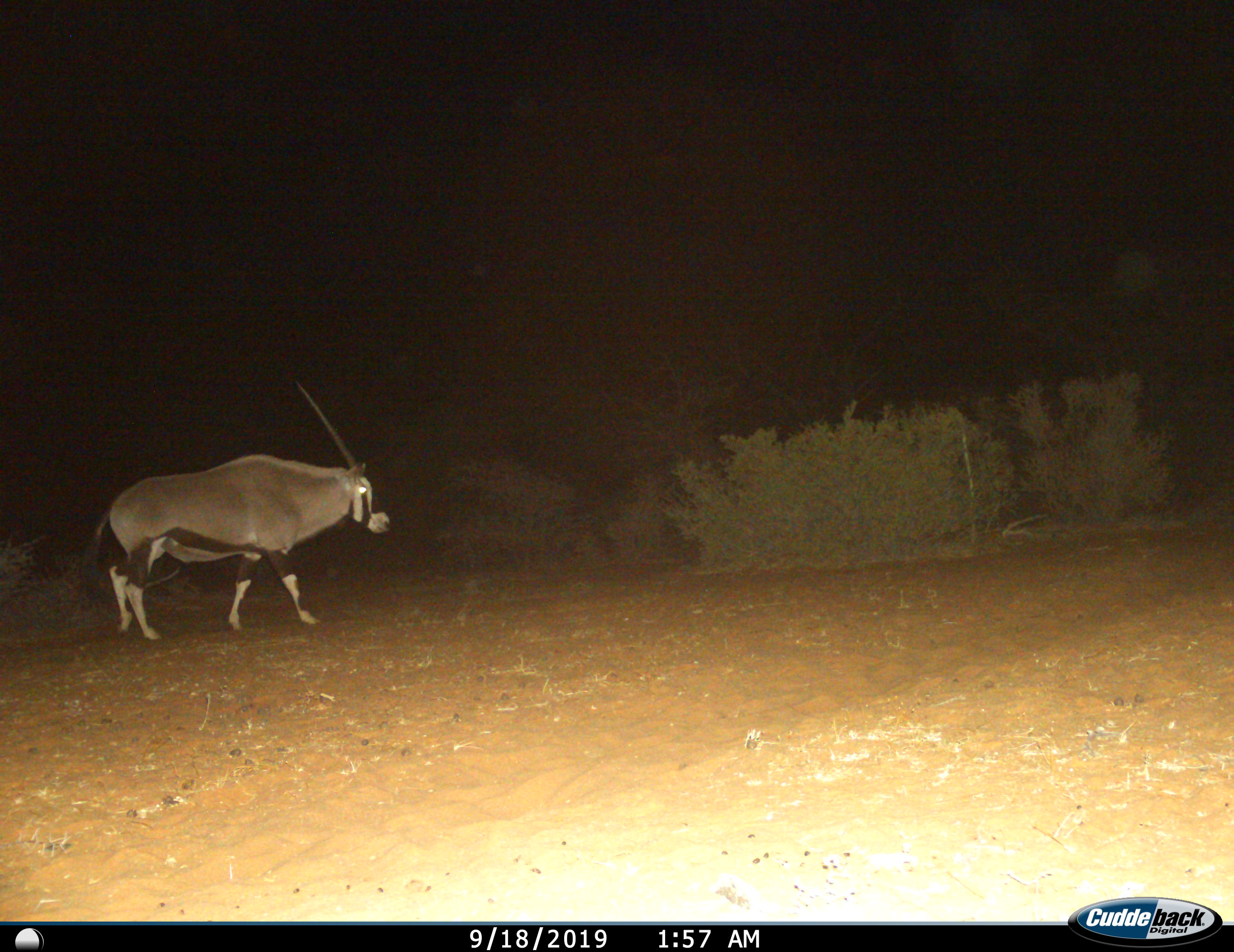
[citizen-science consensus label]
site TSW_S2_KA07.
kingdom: Animalia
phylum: Chordata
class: Mammalia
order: Artiodactyla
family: Bovidae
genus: Oryx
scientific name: Oryx gazella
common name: gemsbok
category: oryx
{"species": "oryx (gemsbok) (Oryx gazella)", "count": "1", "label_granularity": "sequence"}